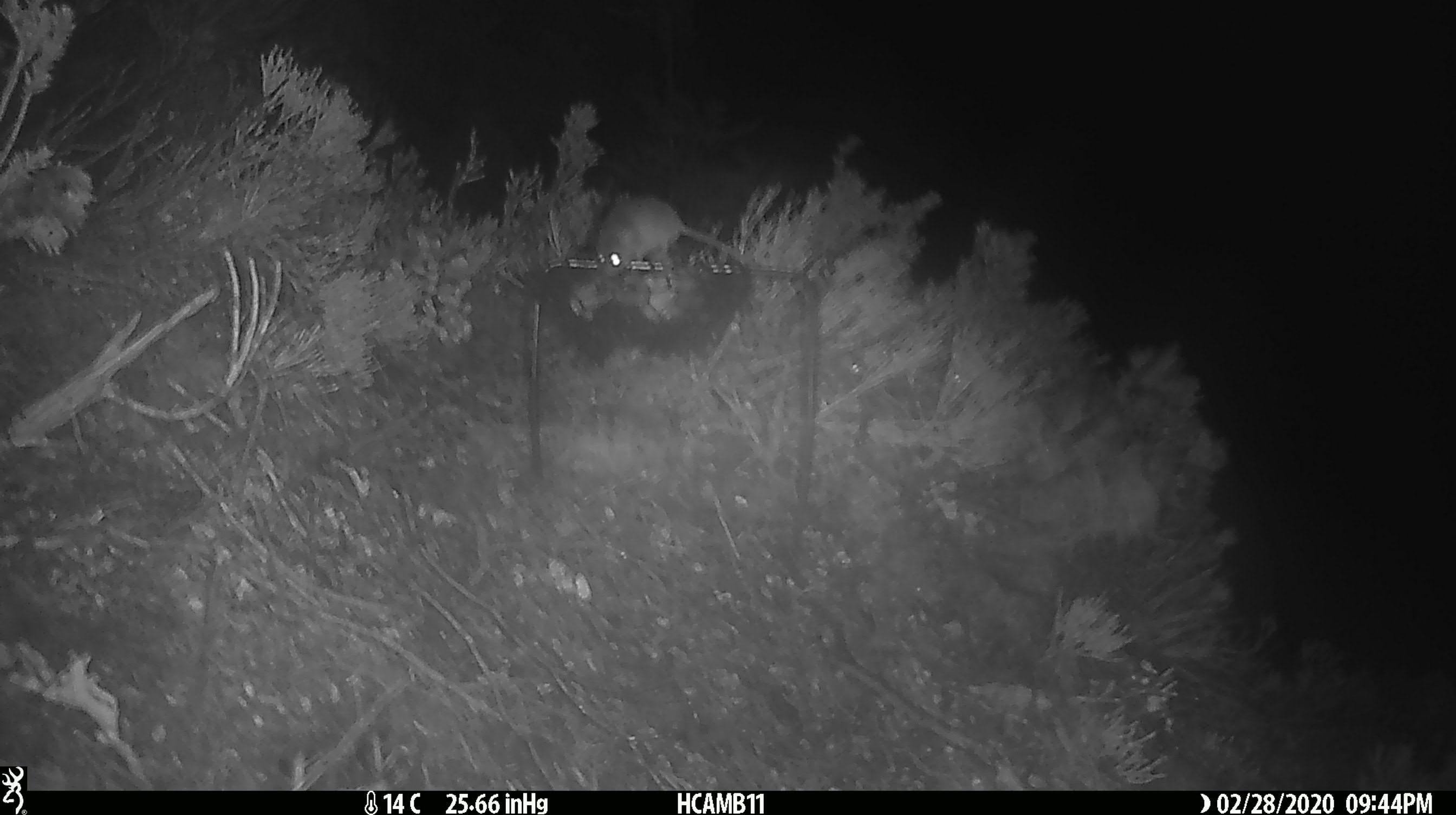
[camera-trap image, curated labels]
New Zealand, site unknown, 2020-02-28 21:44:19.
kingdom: Animalia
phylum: Chordata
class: Mammalia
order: Rodentia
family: Muridae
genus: Mus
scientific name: Mus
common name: mouse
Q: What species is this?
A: Mouse (Mus).